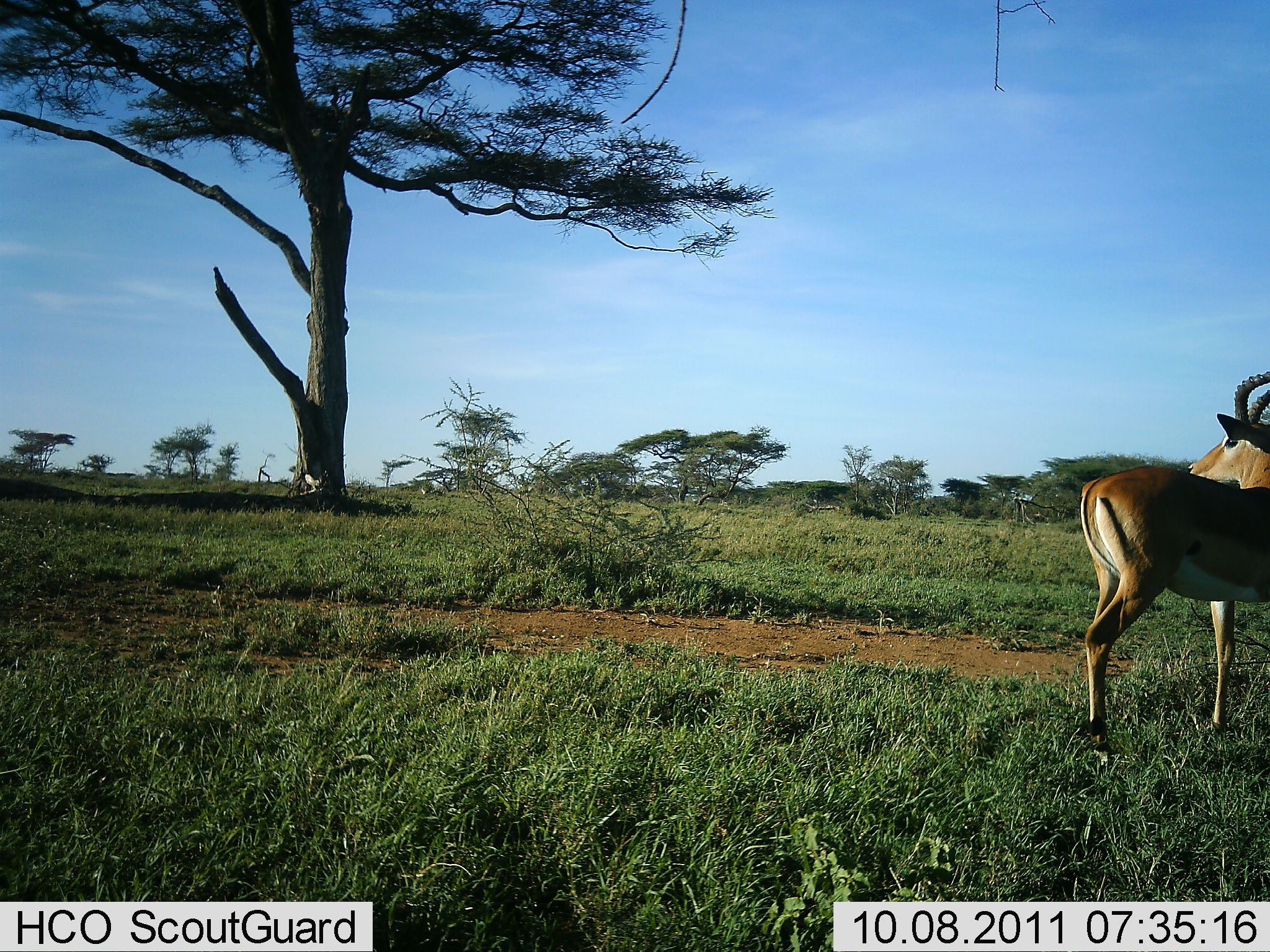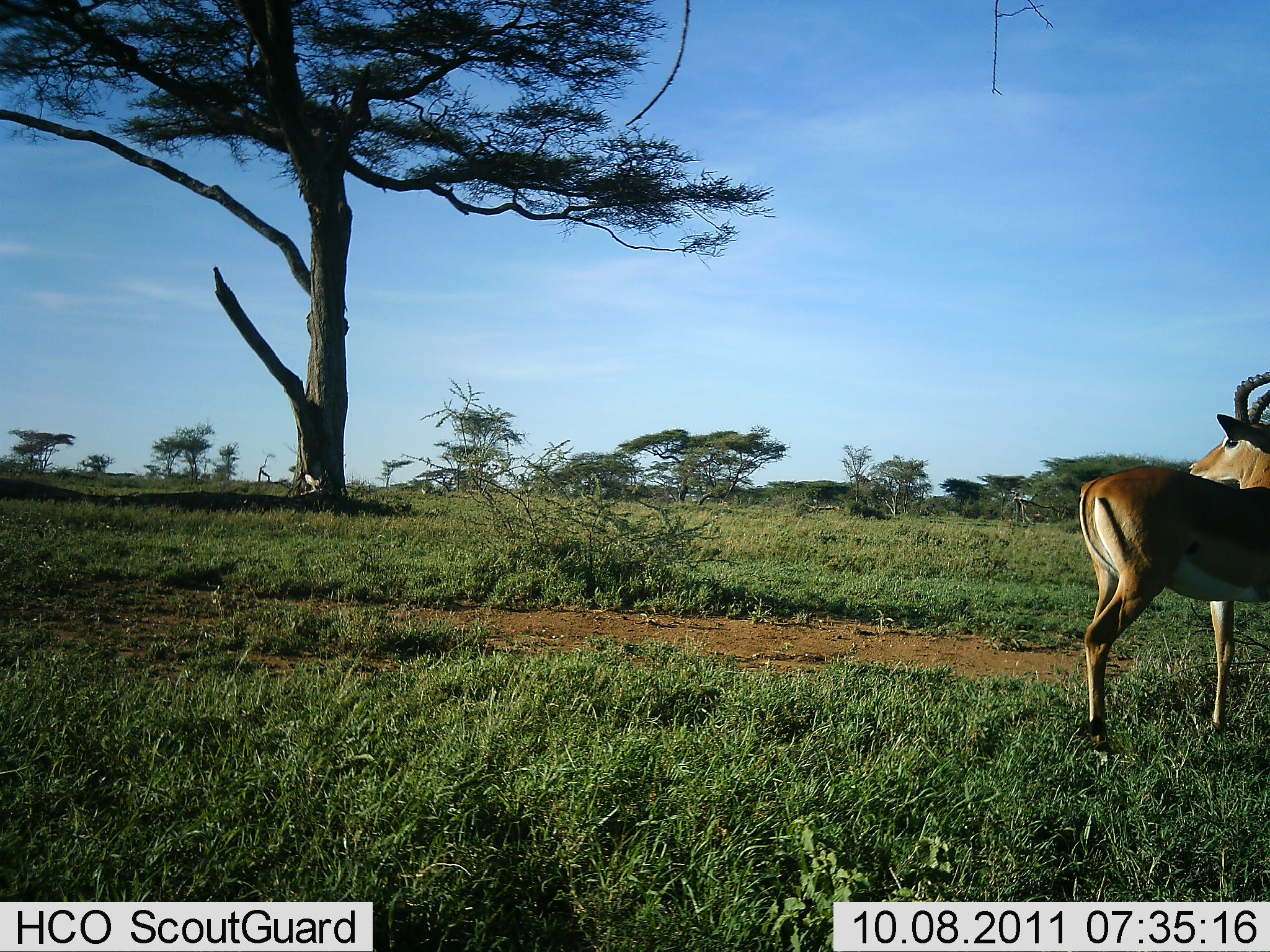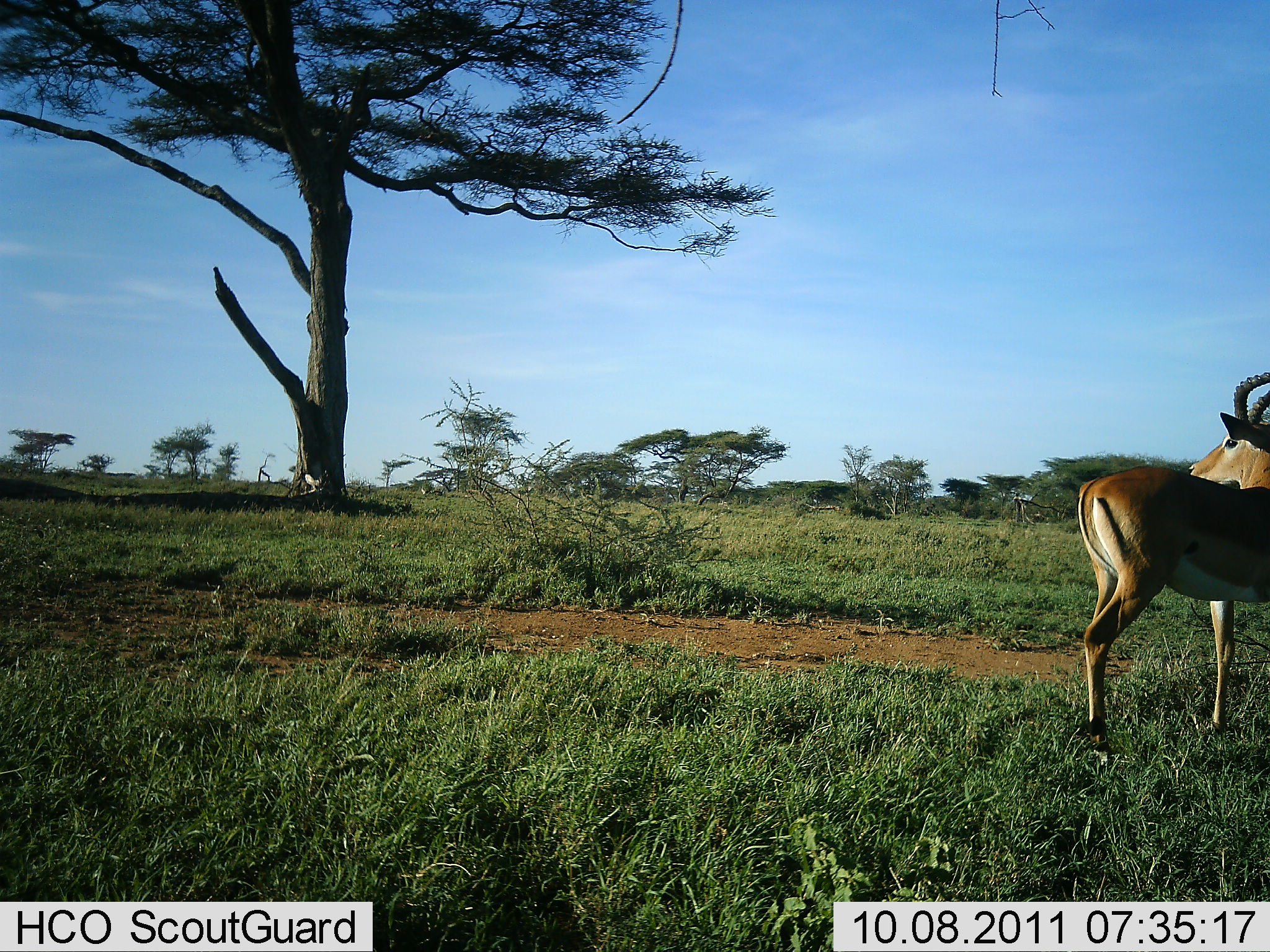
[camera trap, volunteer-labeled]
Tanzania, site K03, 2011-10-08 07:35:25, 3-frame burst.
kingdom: Animalia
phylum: Chordata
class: Mammalia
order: Artiodactyla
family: Bovidae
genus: Aepyceros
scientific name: Aepyceros melampus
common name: impala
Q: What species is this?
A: Impala (Aepyceros melampus).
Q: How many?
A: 1.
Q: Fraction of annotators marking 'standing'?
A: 100%.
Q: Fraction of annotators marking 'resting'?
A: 0%.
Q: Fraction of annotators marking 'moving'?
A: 0%.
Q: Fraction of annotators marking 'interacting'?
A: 0%.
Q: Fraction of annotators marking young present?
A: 0%.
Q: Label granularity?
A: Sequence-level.